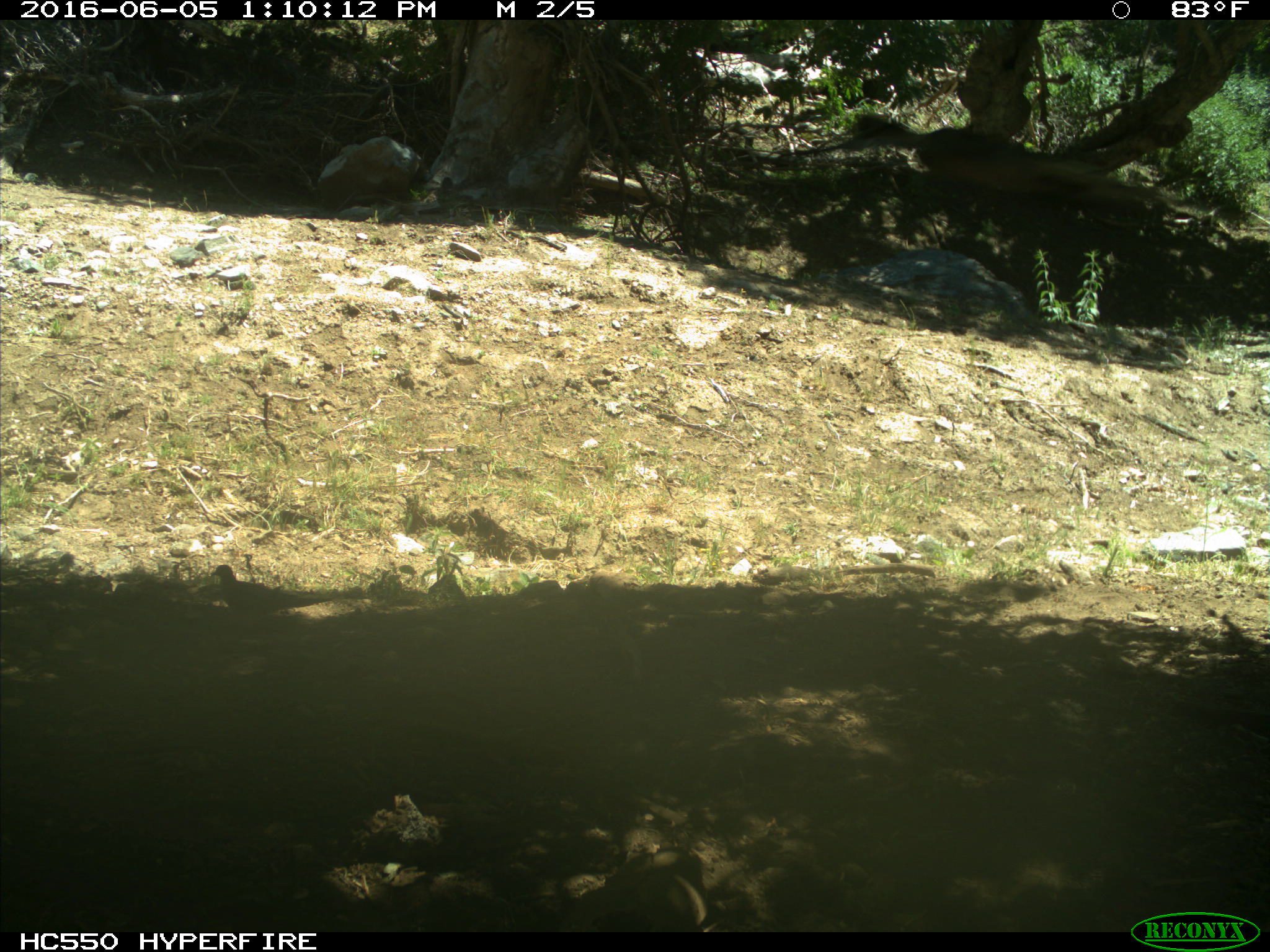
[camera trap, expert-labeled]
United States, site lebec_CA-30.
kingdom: Animalia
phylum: Chordata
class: Aves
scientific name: Aves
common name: birds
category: unidentified bird